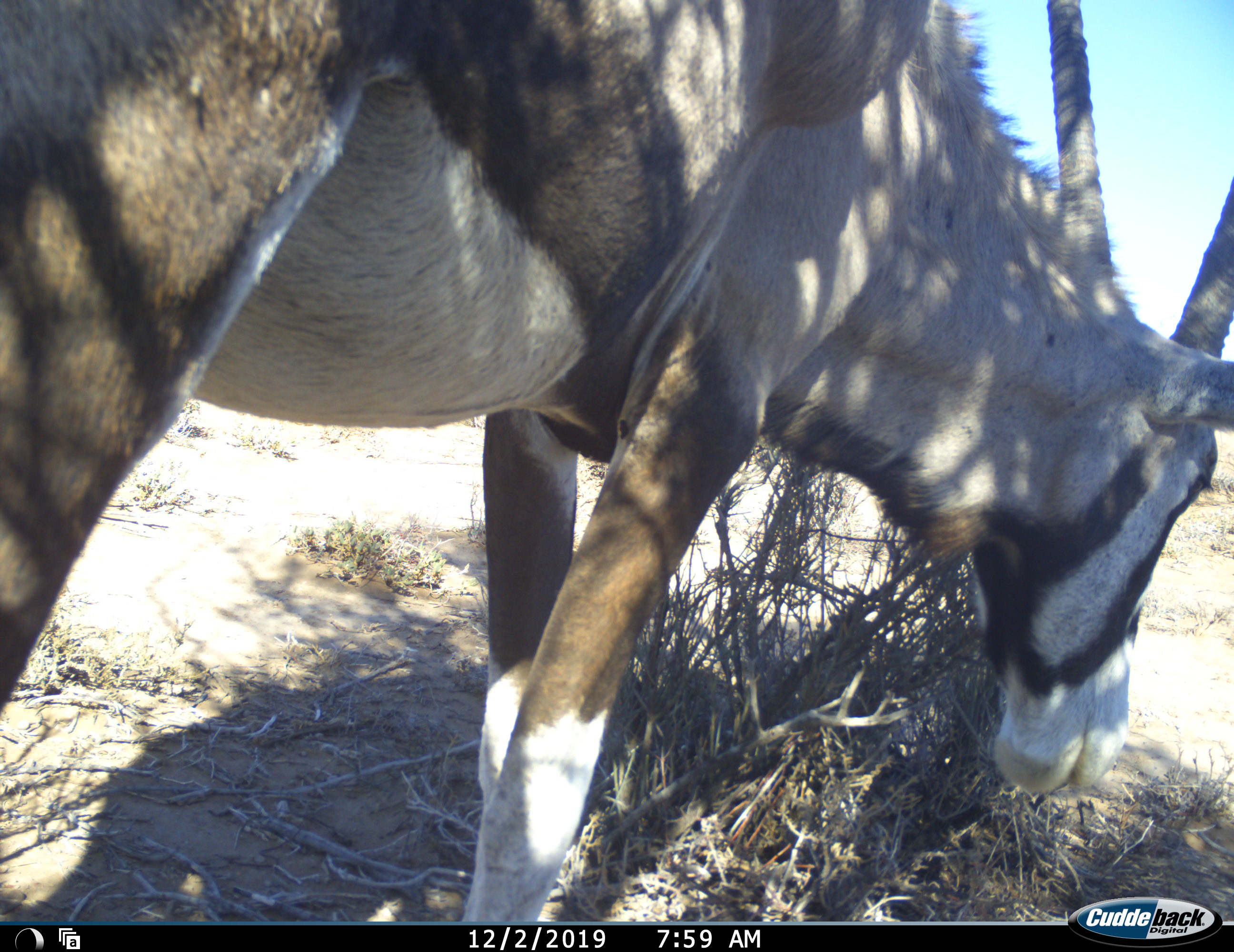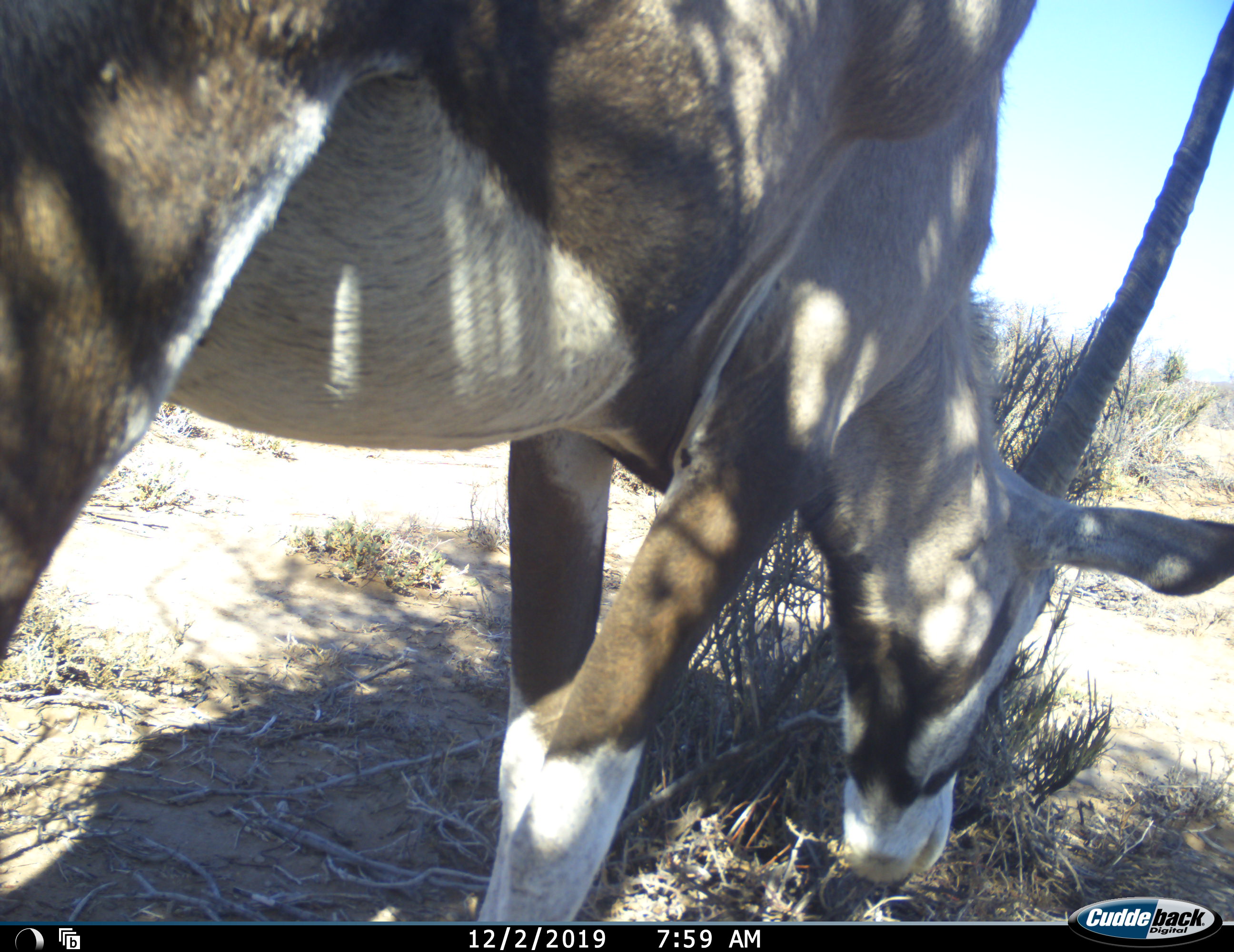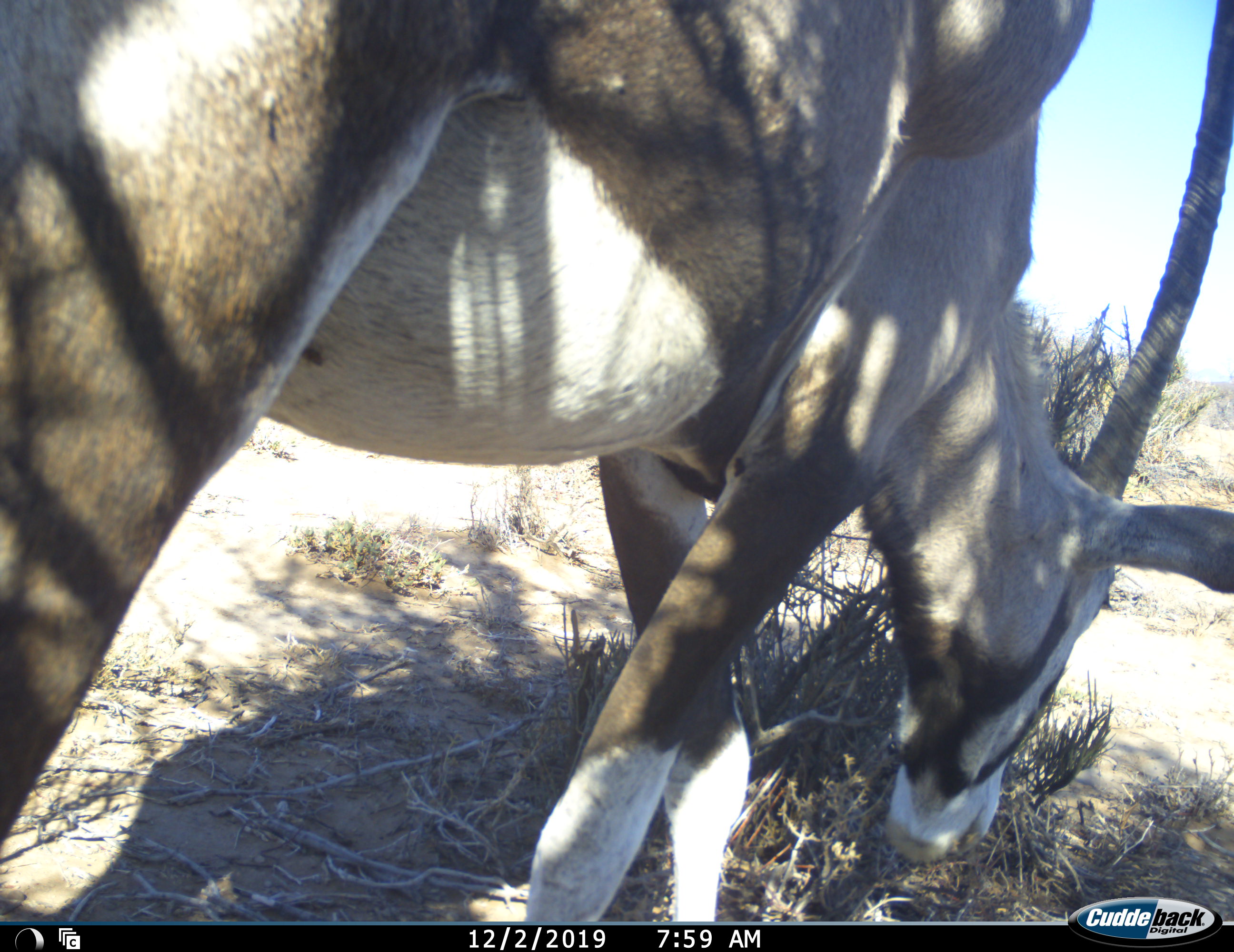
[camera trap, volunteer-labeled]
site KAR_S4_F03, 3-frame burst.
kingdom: Animalia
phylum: Chordata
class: Mammalia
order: Artiodactyla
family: Bovidae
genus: Oryx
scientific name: Oryx gazella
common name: gemsbok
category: oryx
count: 1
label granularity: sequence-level